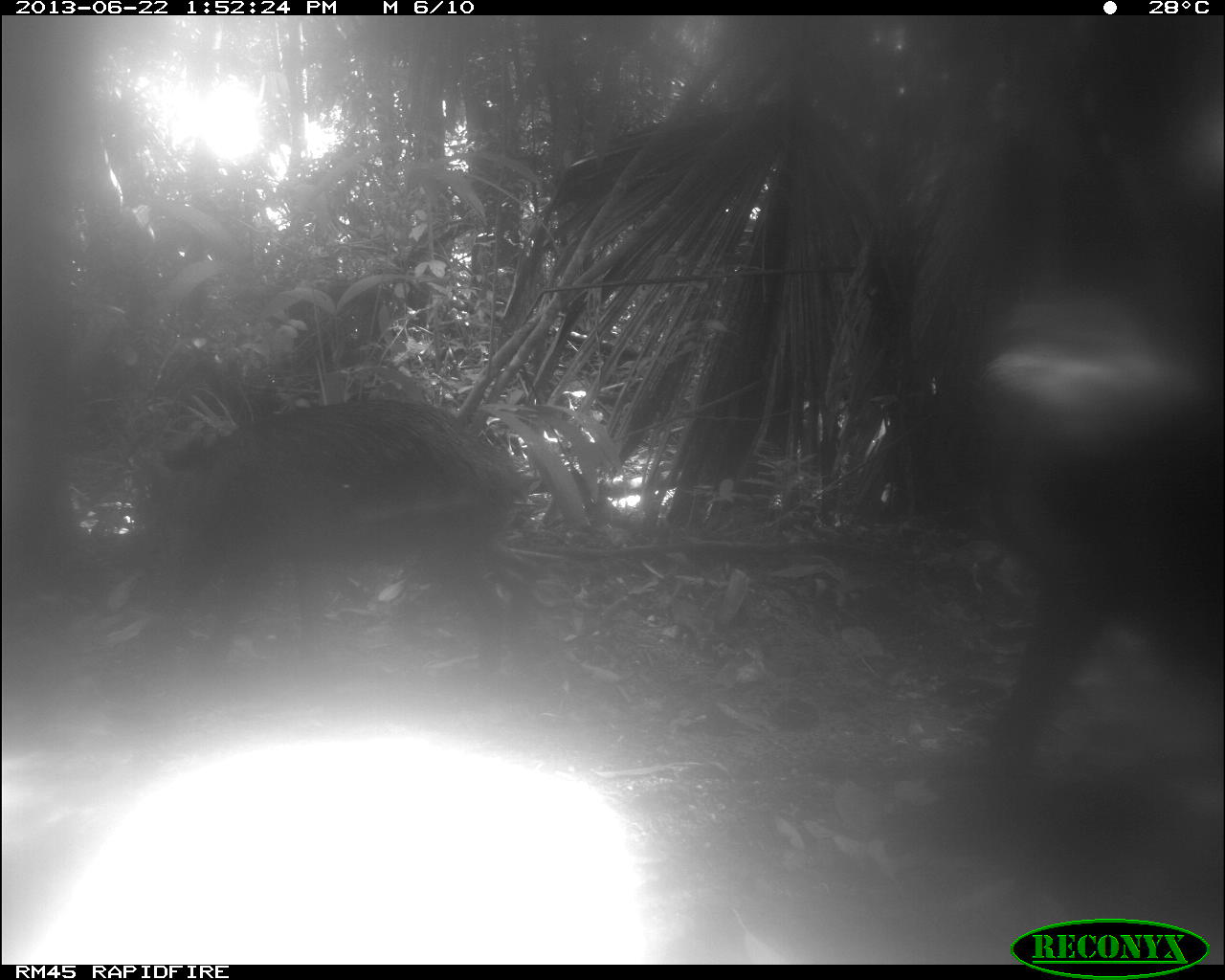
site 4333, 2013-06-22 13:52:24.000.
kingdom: Animalia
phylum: Chordata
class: Mammalia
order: Artiodactyla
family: Tayassuidae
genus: Tayassu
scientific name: Tayassu pecari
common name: white-lipped peccary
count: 3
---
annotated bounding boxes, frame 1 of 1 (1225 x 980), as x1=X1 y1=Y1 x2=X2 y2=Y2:
tayassu pecari: x1=963 y1=286 x2=1222 y2=769; x1=123 y1=397 x2=528 y2=675